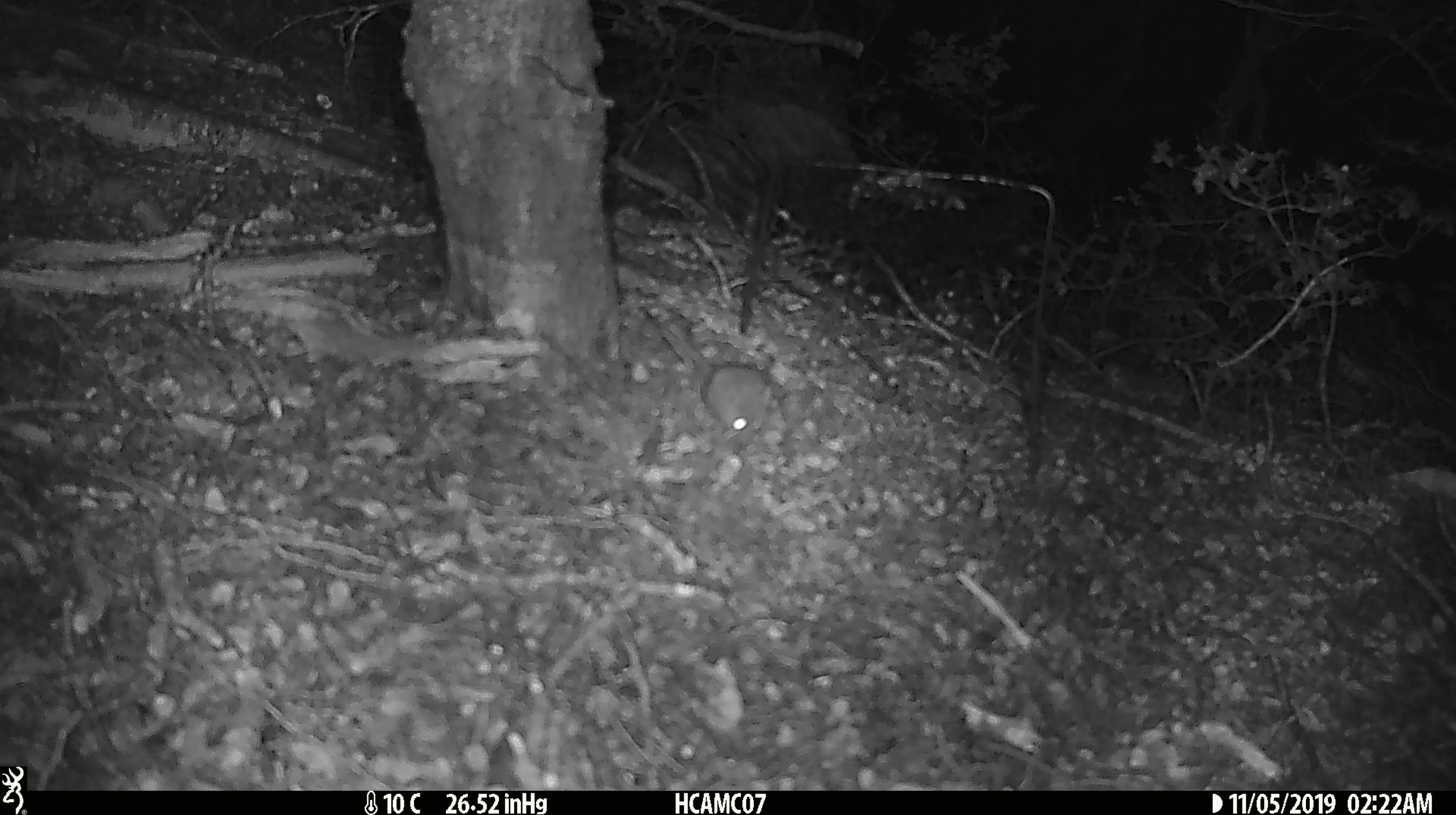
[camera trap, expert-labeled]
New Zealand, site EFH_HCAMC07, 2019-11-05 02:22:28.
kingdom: Animalia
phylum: Chordata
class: Mammalia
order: Rodentia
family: Muridae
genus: Mus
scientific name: Mus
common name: mouse